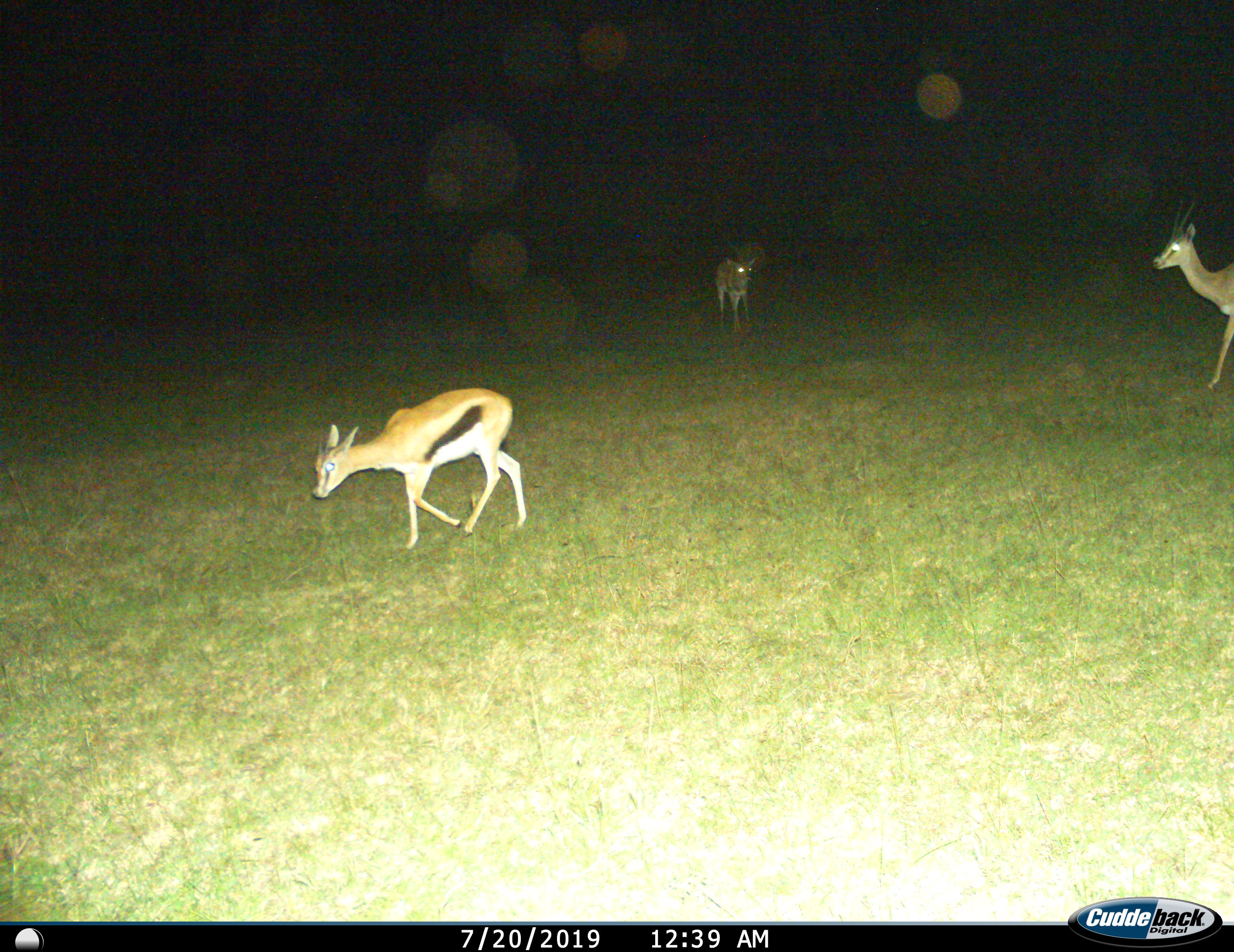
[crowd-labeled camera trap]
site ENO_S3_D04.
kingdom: Animalia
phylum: Chordata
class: Mammalia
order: Artiodactyla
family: Bovidae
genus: Eudorcas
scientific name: Eudorcas thomsonii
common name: thomson's gazelle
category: gazellethomsons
Gazellethomsons (thomson's gazelle) (Eudorcas thomsonii), count 3. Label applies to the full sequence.